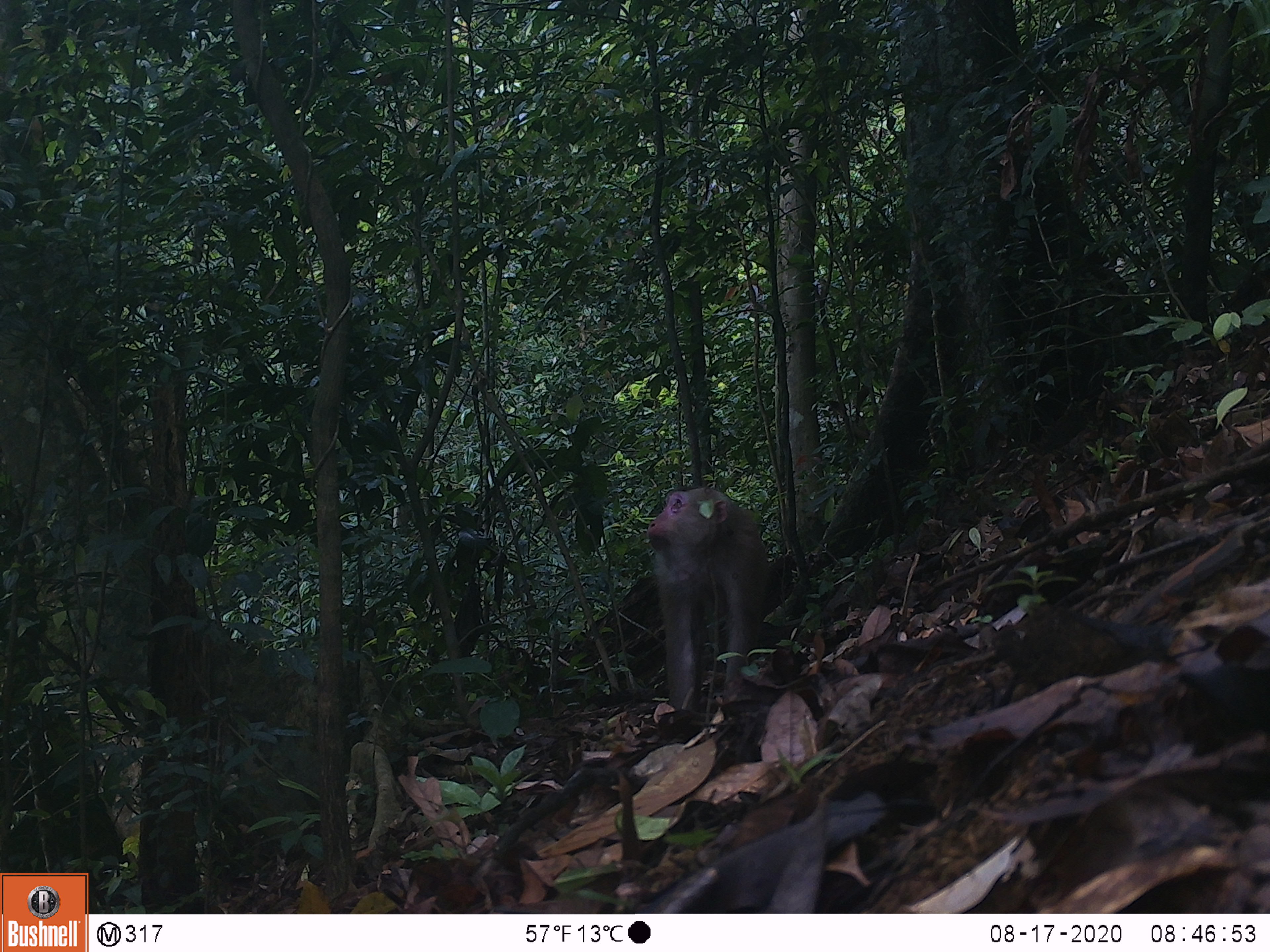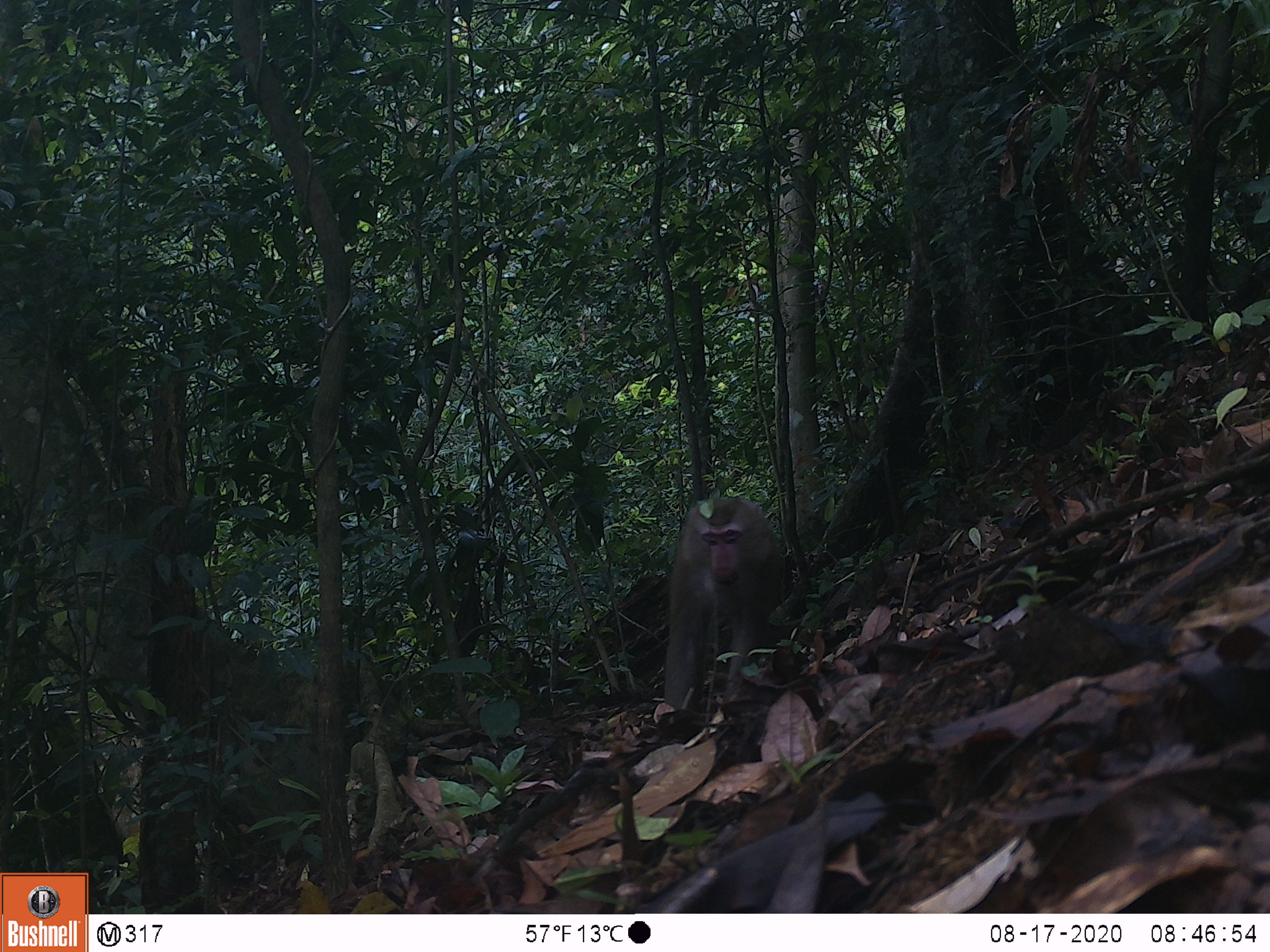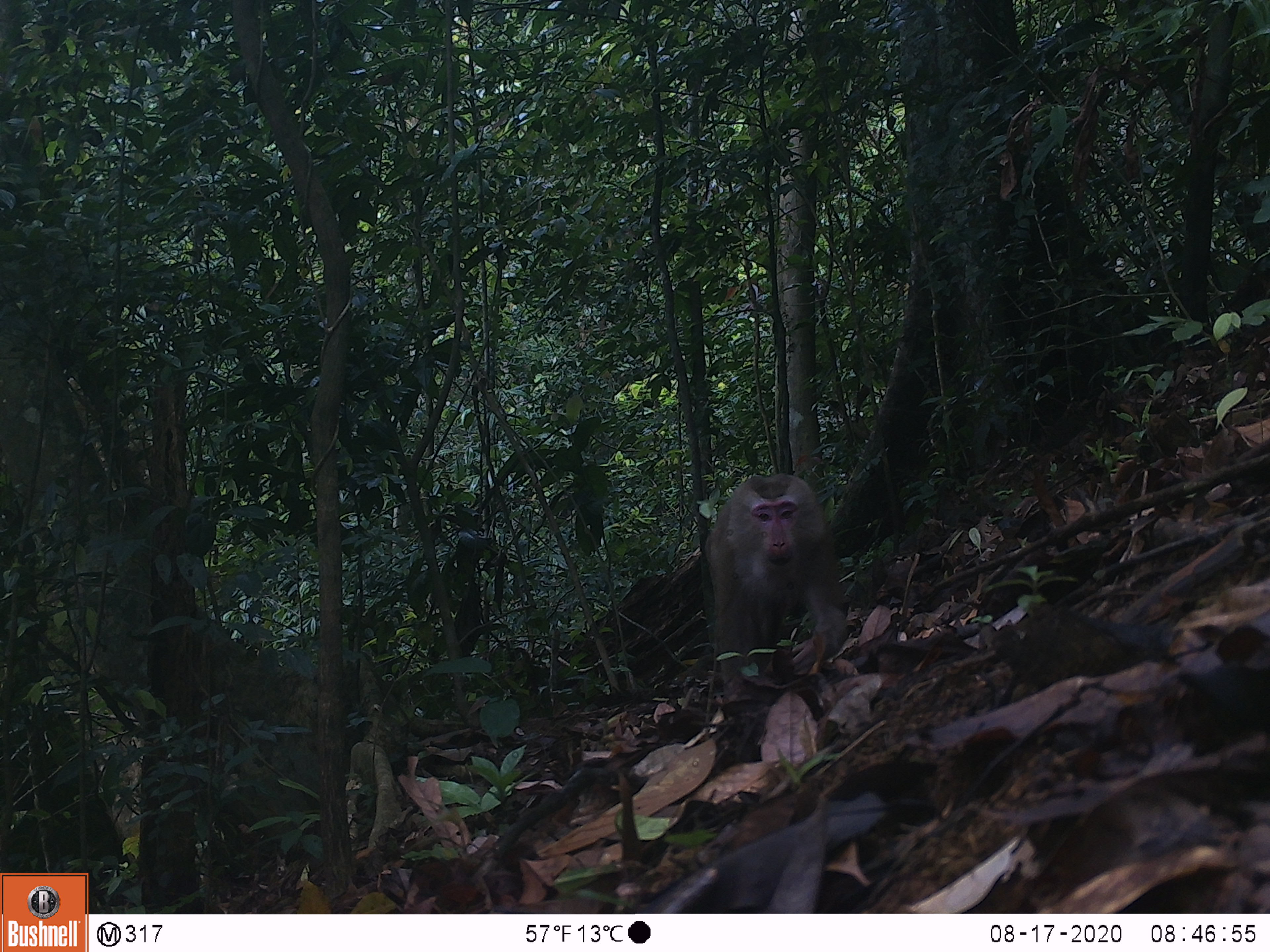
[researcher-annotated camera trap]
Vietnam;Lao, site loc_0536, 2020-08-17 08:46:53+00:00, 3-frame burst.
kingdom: Animalia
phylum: Chordata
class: Mammalia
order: Primates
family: Cercopithecidae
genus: Macaca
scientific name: Macaca nemestrina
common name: pig-tailed macaque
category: pig tailed macaque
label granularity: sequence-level